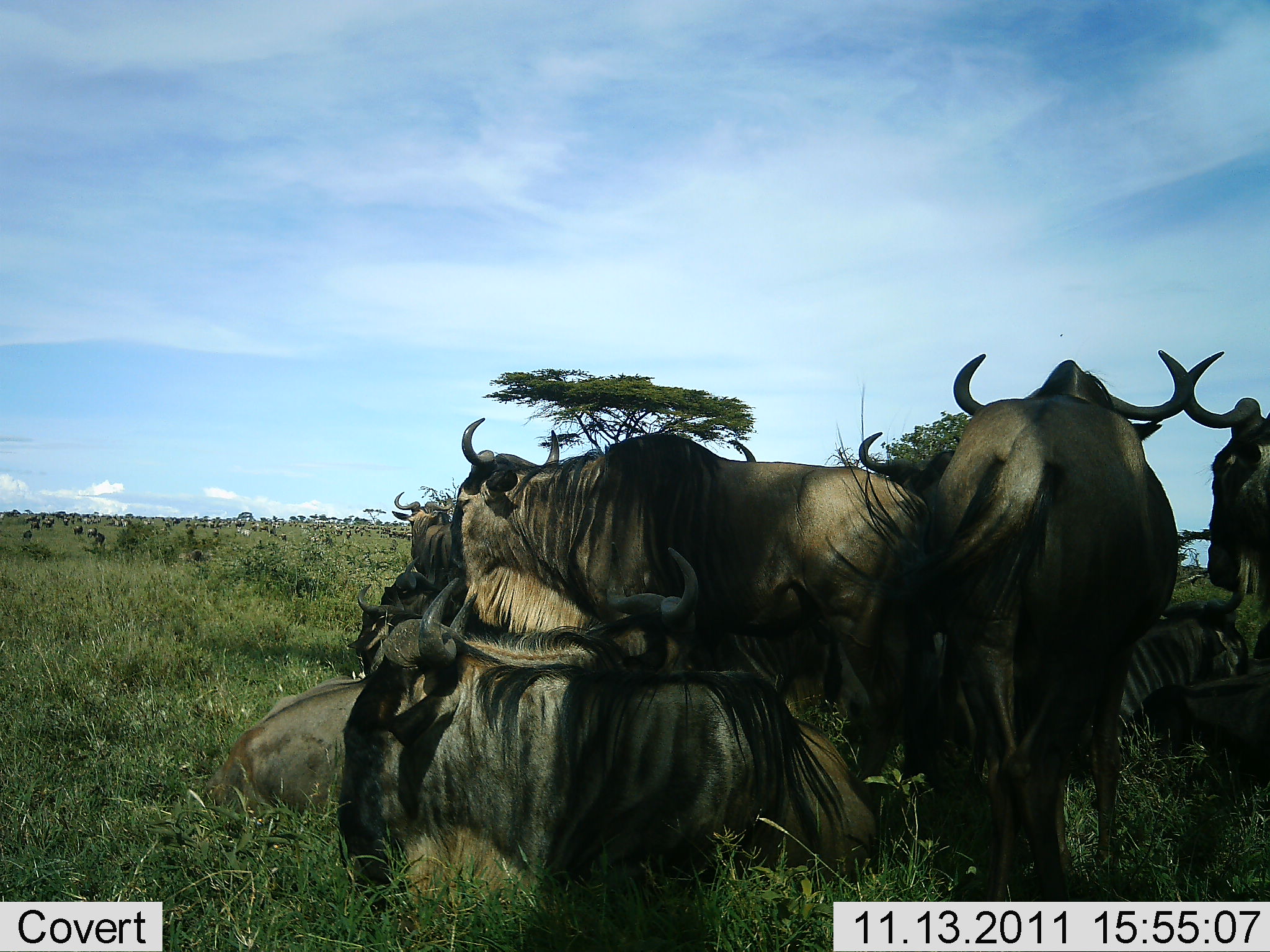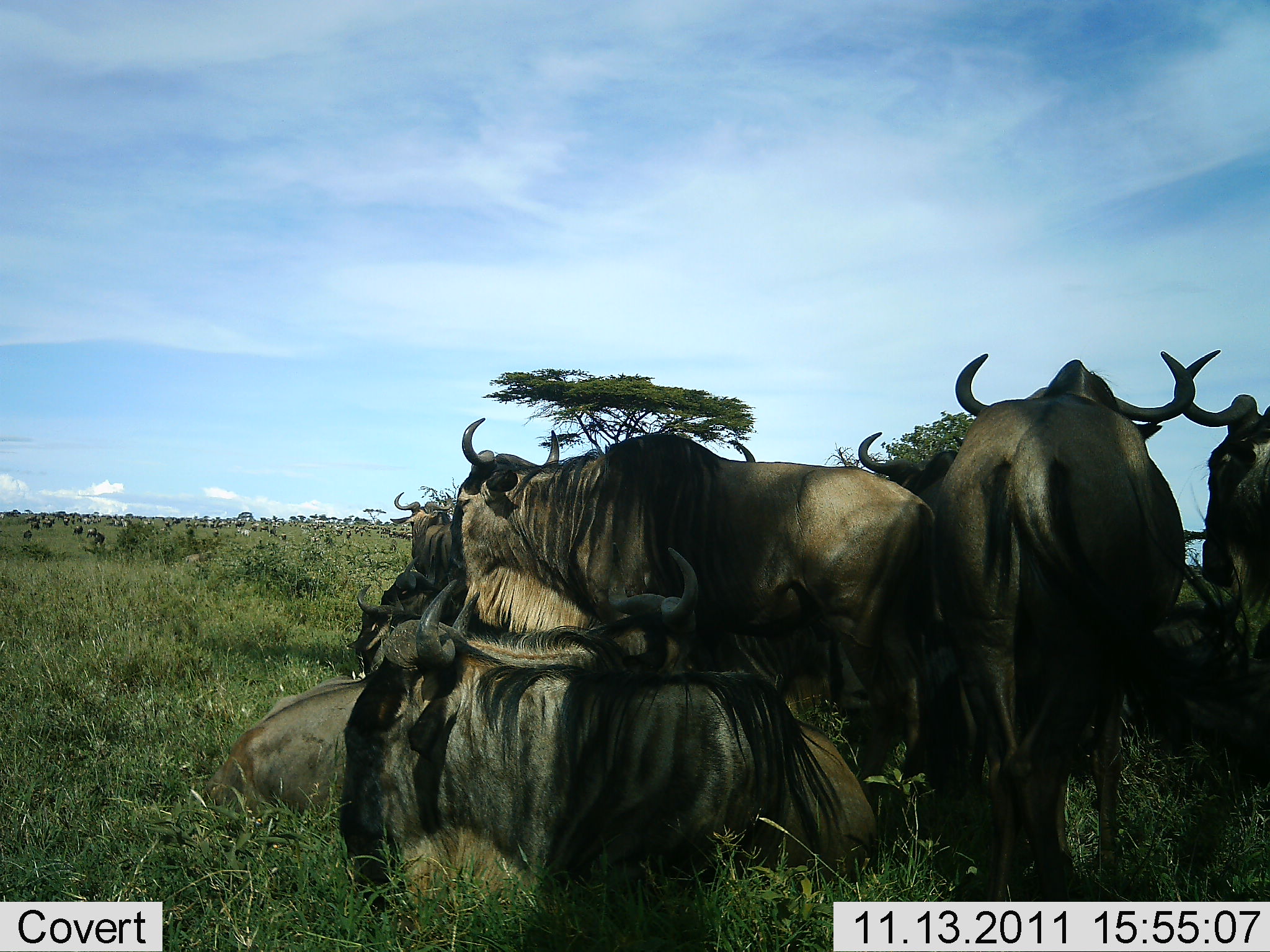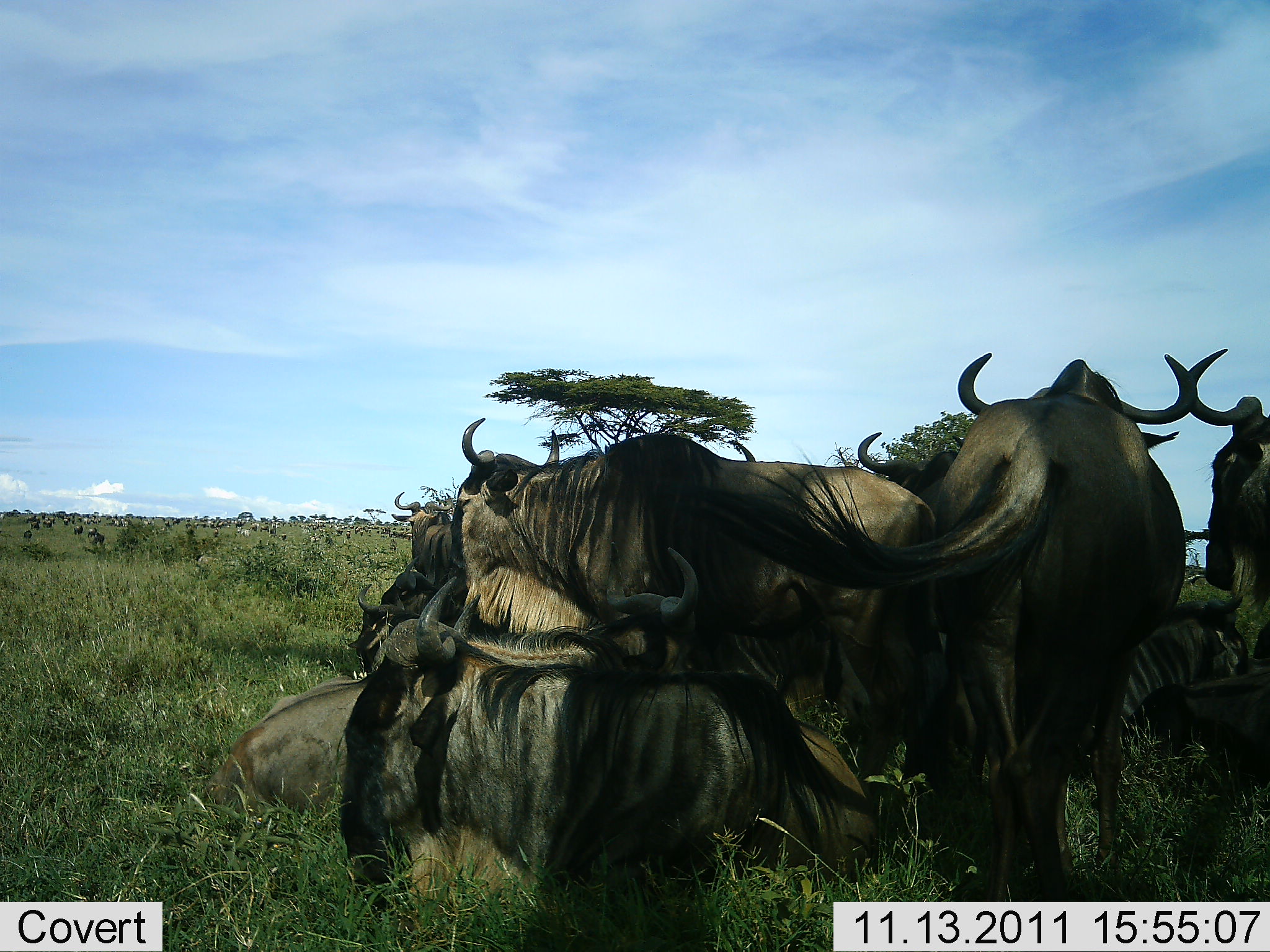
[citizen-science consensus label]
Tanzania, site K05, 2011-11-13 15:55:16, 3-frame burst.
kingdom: Animalia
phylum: Chordata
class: Mammalia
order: Artiodactyla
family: Bovidae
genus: Connochaetes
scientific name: Connochaetes taurinus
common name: blue wildebeest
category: wildebeest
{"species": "wildebeest (blue wildebeest) (Connochaetes taurinus)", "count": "11-50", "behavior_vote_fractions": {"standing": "50%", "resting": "93%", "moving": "14%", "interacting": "7%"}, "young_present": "0%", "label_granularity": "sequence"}